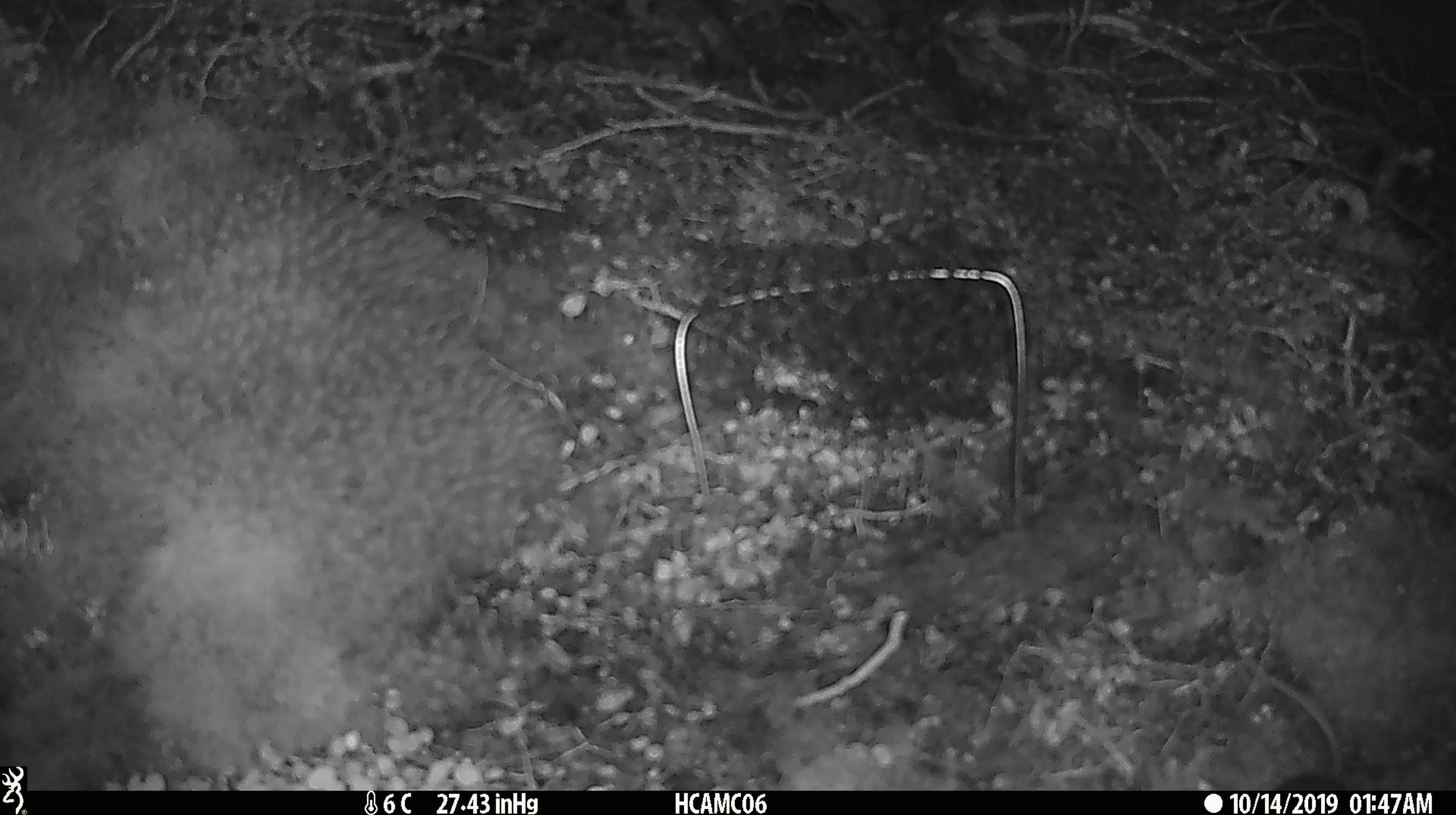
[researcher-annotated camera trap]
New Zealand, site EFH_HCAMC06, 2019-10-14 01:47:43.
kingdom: Animalia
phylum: Chordata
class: Mammalia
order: Rodentia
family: Muridae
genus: Mus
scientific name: Mus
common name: mouse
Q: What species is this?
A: Mouse (Mus).